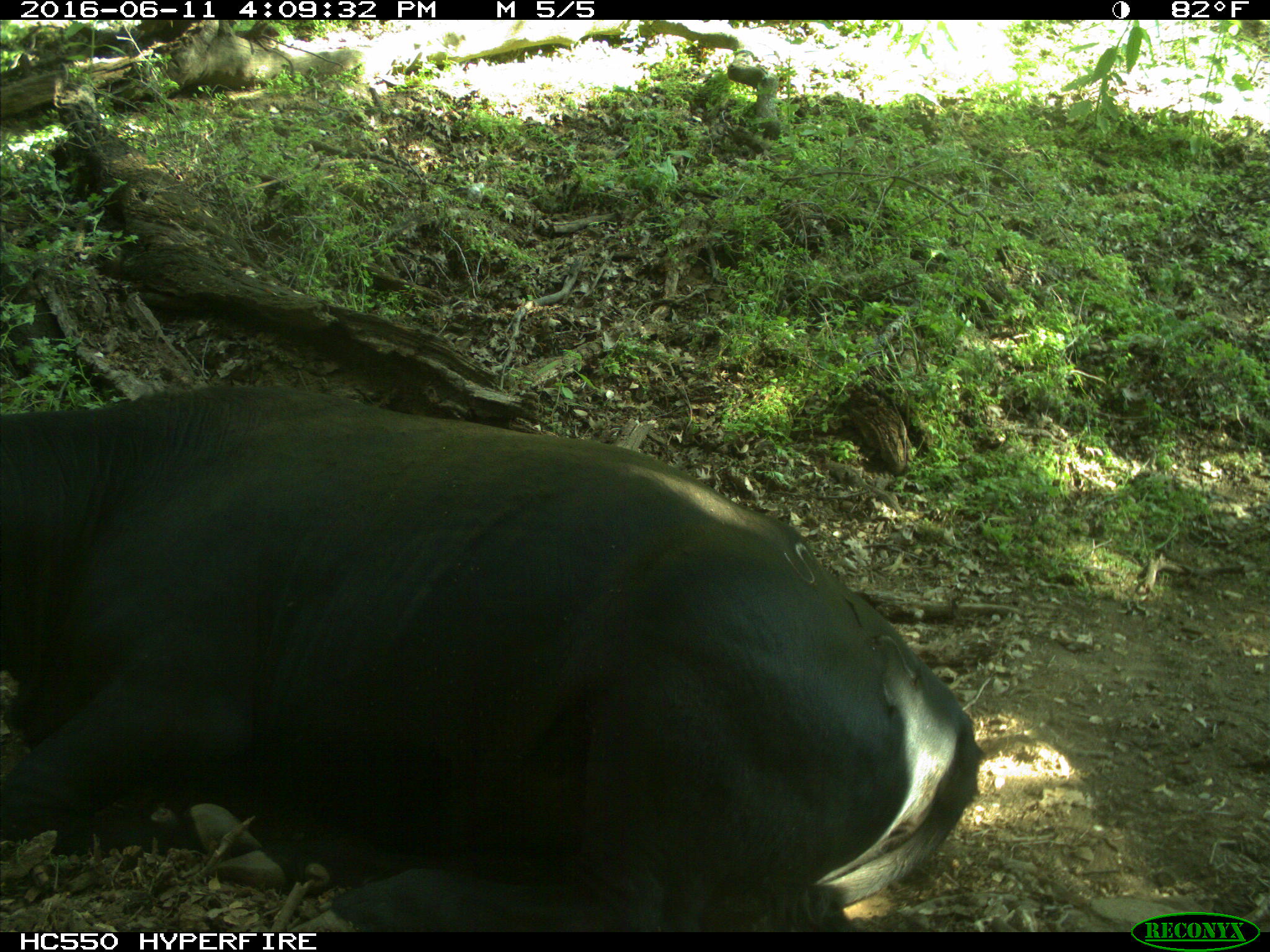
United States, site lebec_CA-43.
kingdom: Animalia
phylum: Chordata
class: Mammalia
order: Artiodactyla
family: Bovidae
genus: Bos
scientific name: Bos taurus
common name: domestic cow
Bos taurus (domestic cow).